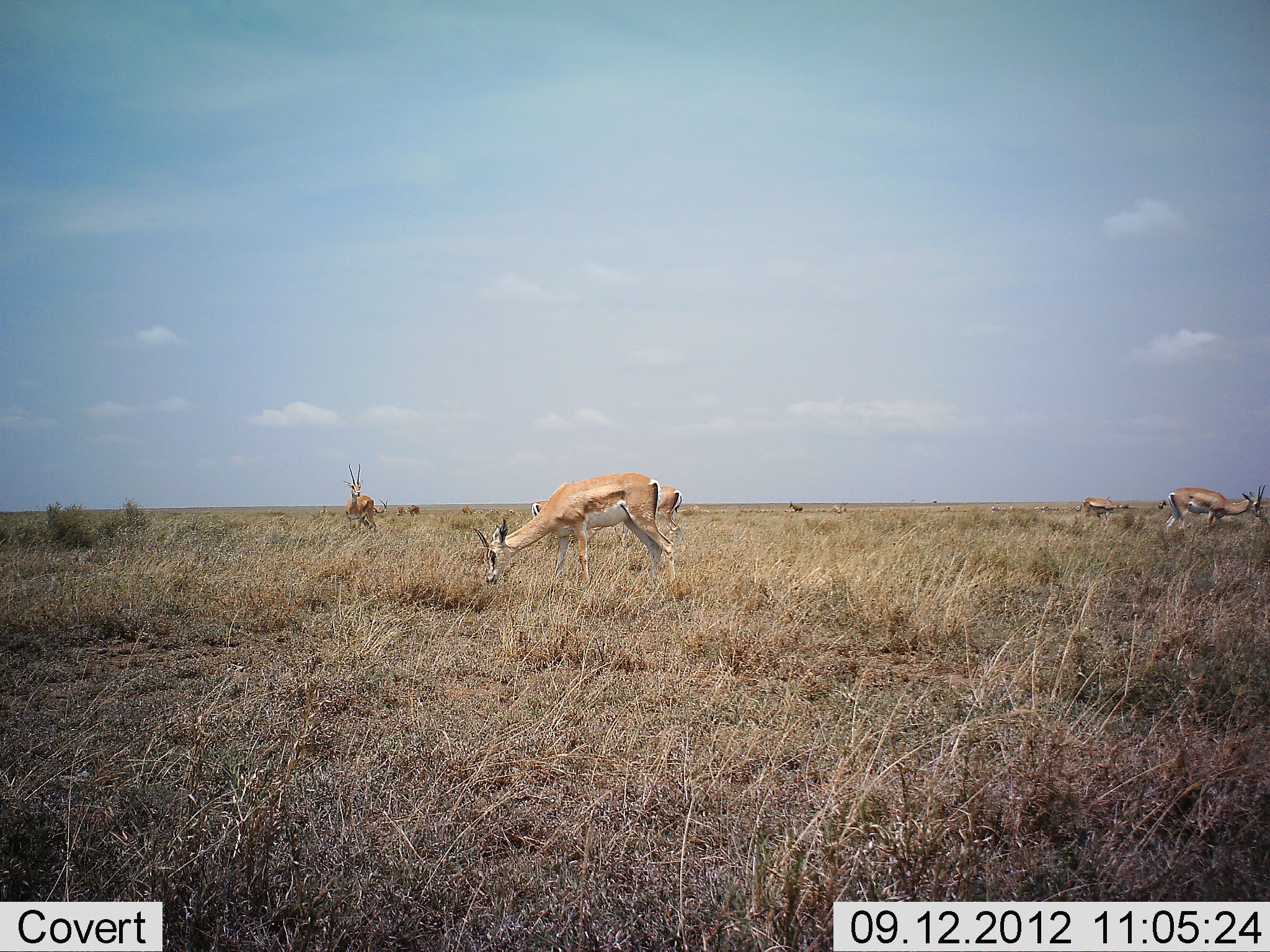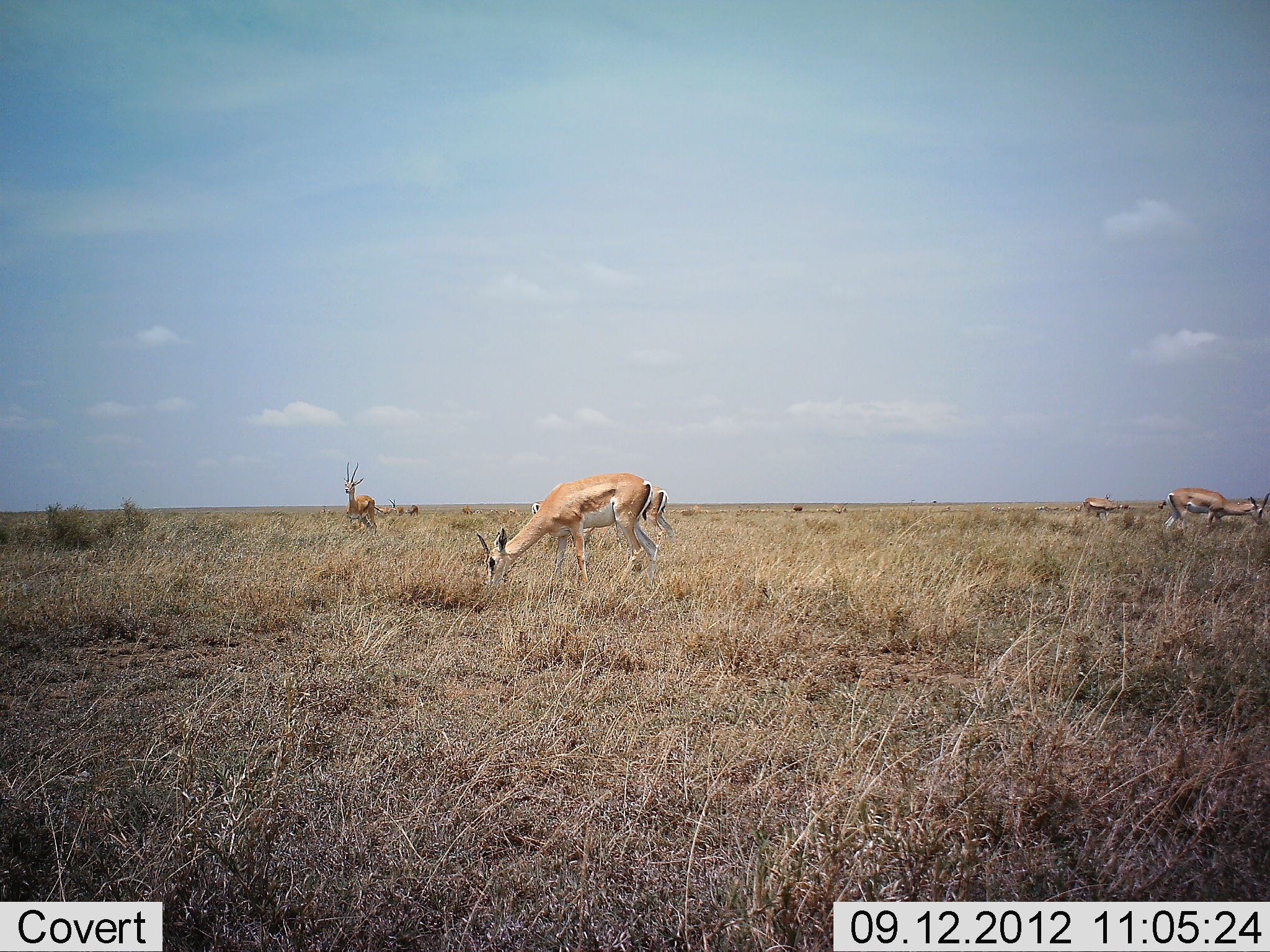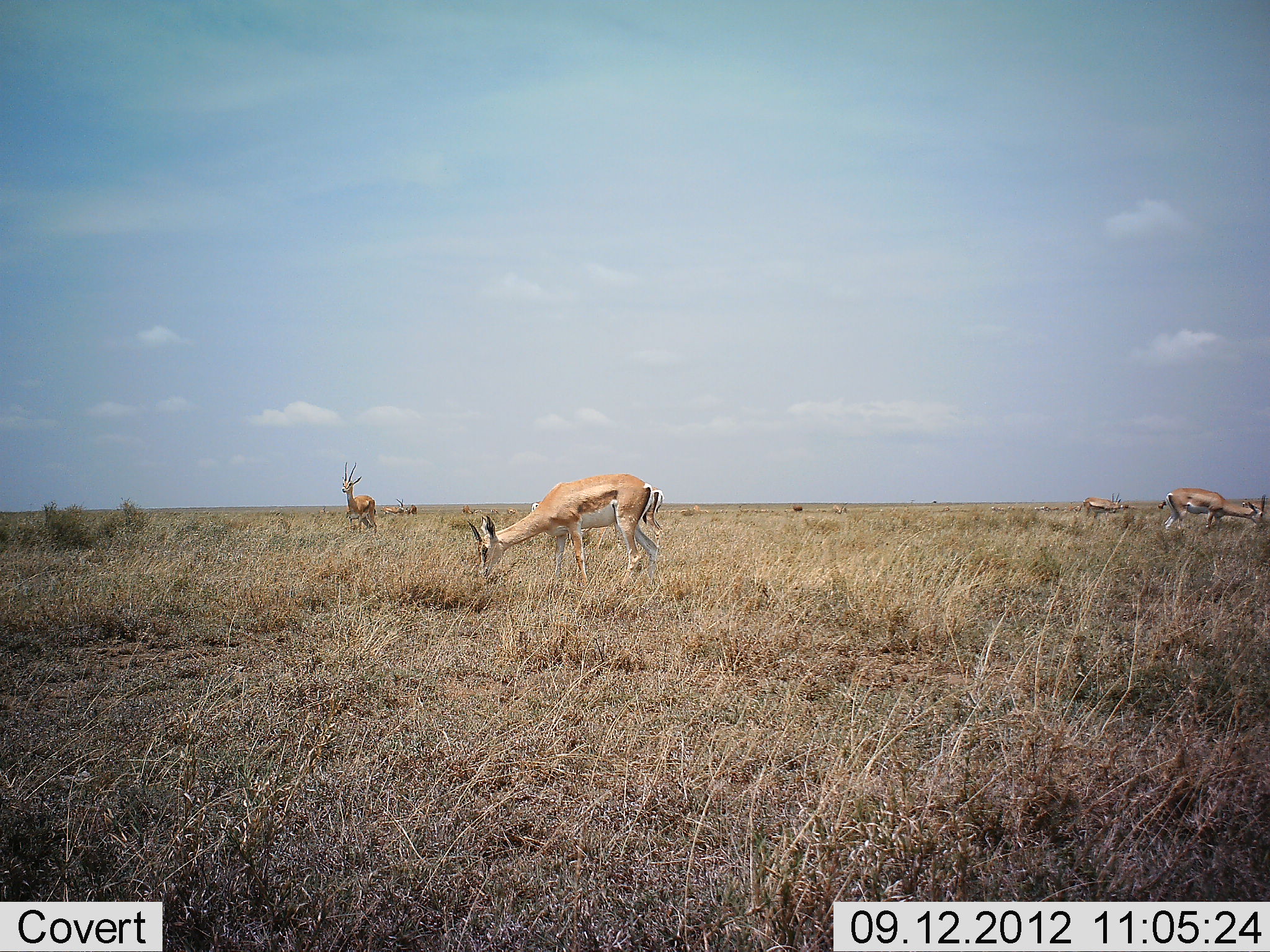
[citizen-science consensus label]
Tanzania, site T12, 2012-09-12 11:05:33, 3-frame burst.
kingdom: Animalia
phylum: Chordata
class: Mammalia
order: Artiodactyla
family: Bovidae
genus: Nanger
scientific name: Nanger granti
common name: grant's gazelle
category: gazellegrants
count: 6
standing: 55%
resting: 0%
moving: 18%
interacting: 0%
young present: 9%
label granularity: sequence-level